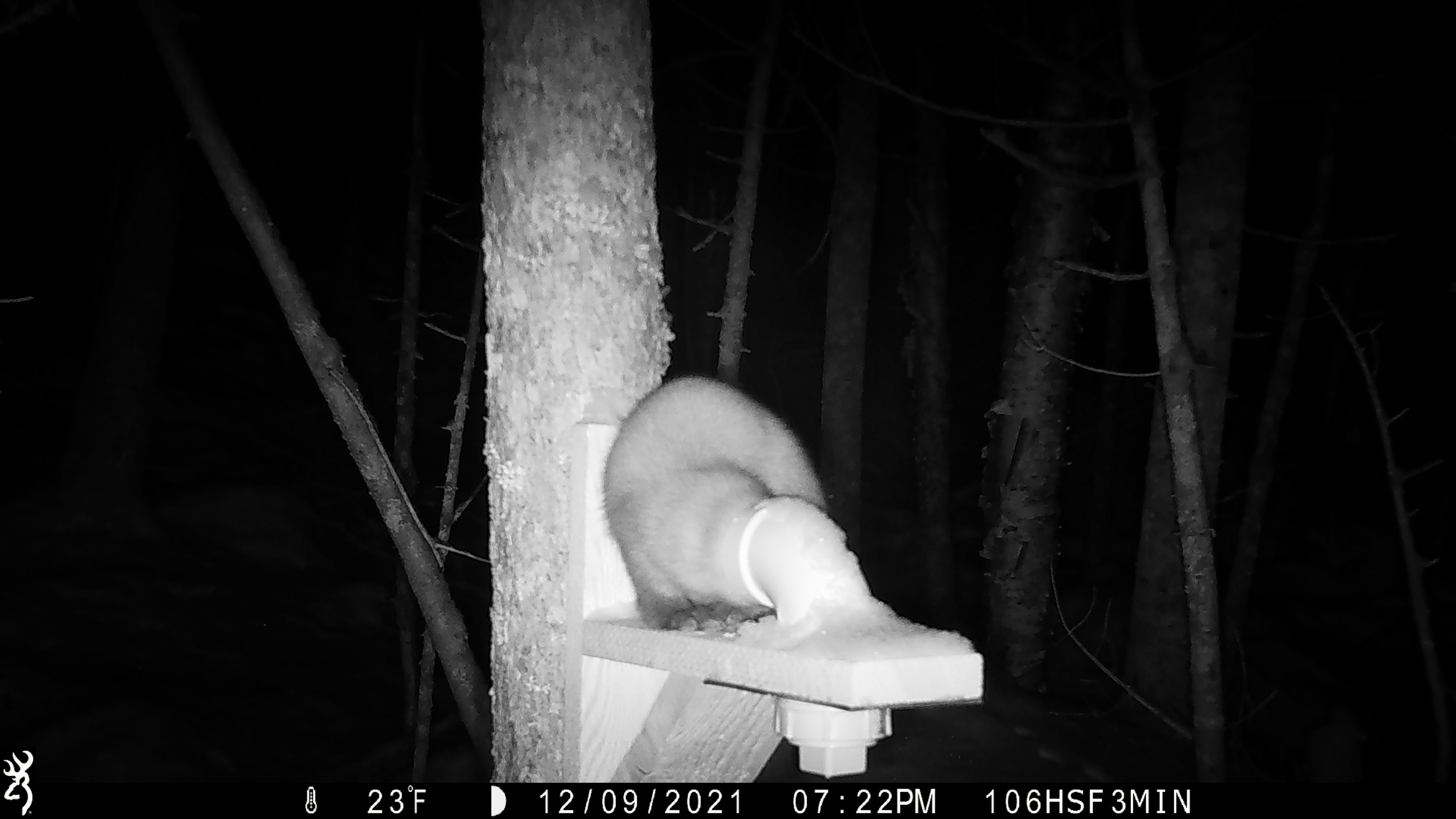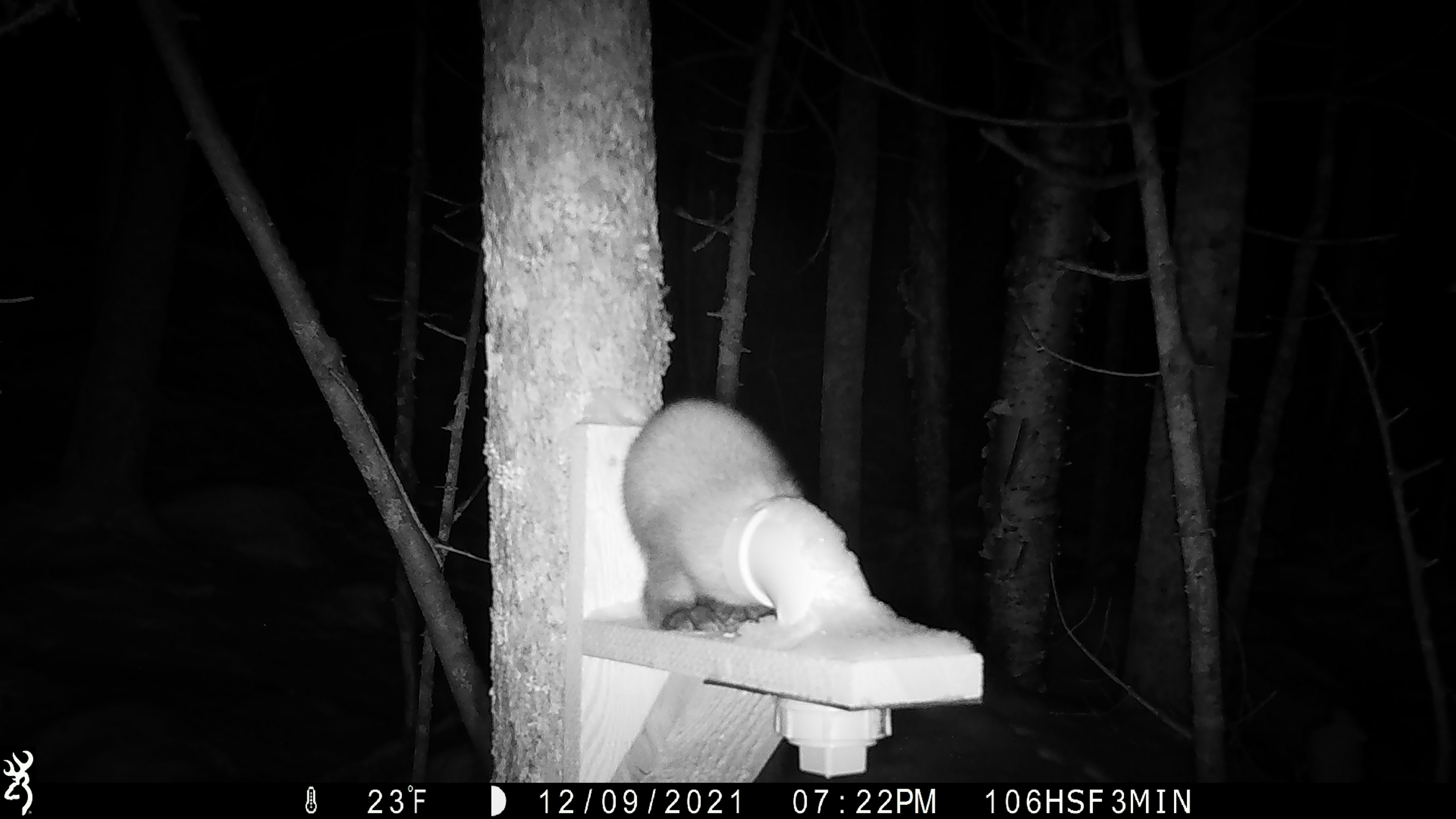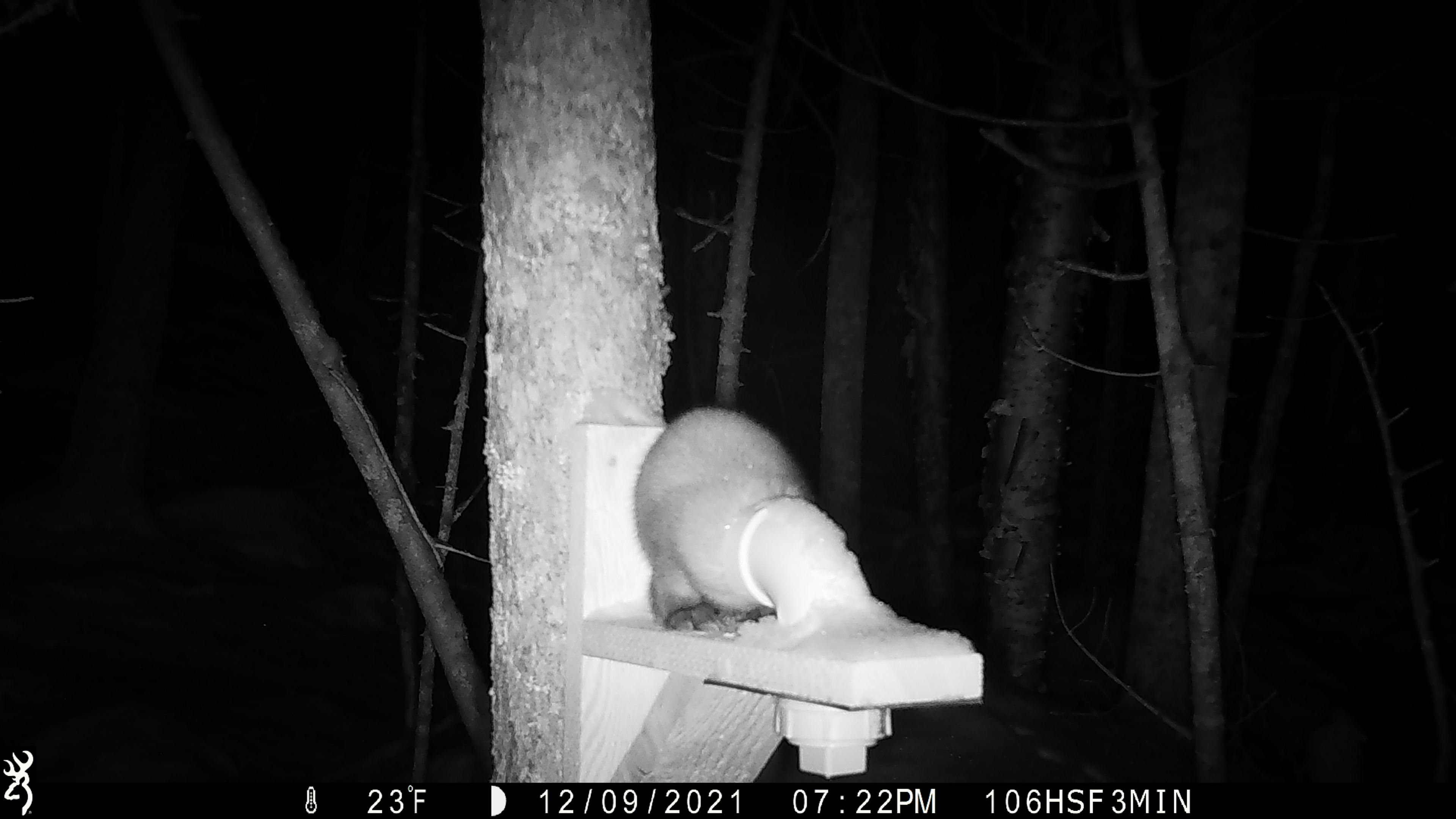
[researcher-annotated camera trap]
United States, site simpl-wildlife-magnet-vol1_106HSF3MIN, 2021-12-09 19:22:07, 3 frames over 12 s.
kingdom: Animalia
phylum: Chordata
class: Mammalia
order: Carnivora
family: Mustelidae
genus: Martes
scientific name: Martes americana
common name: american marten